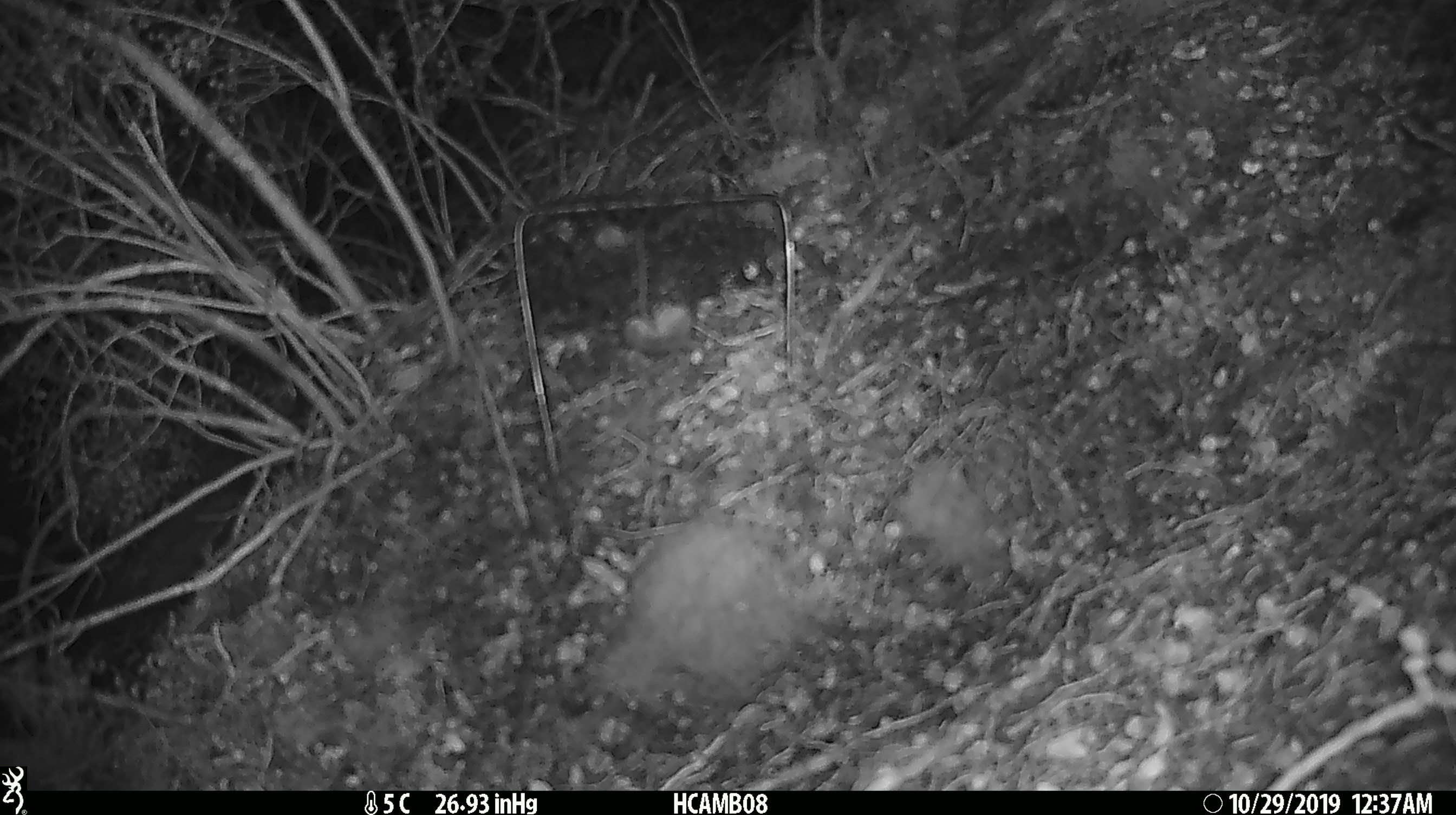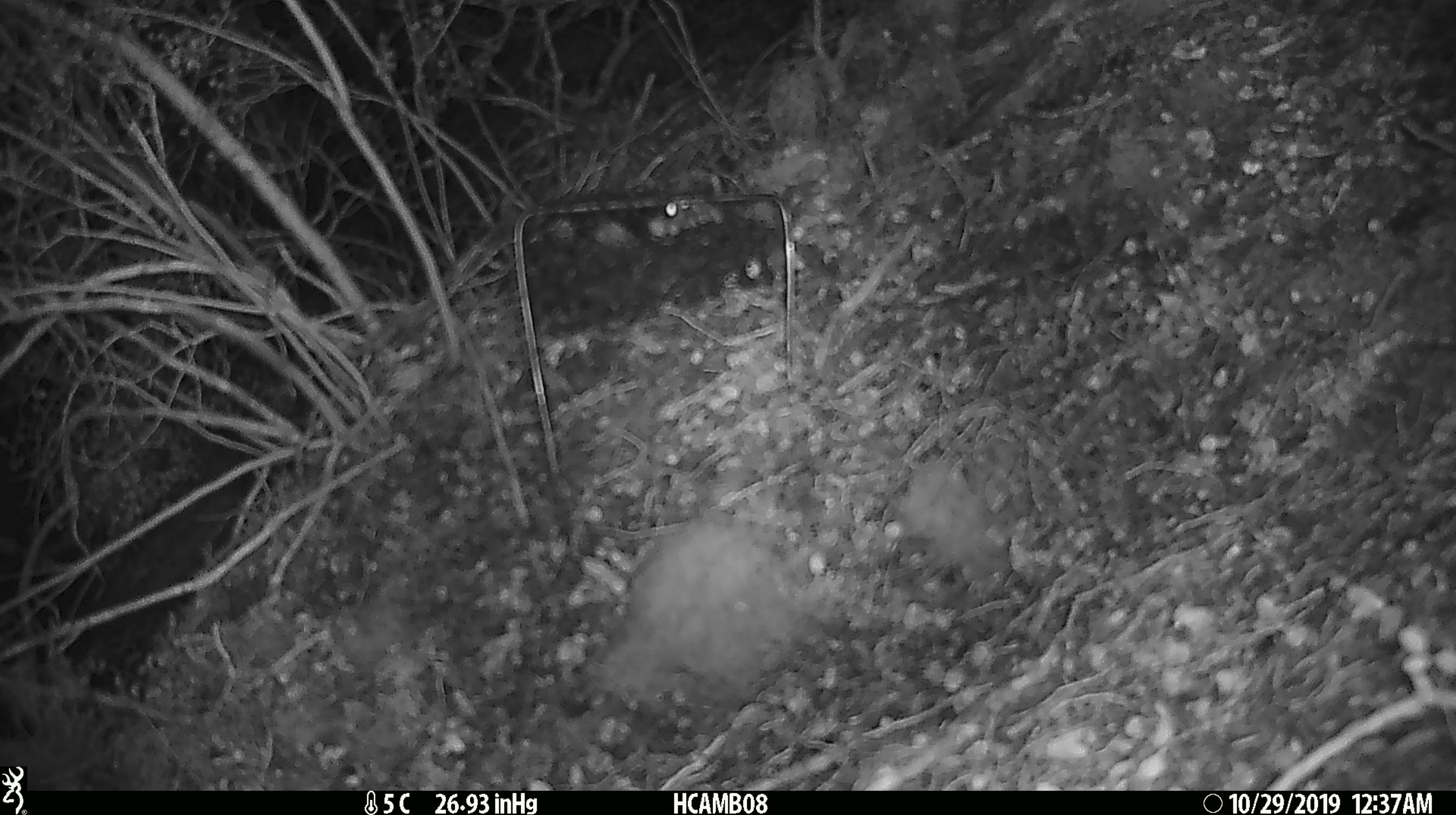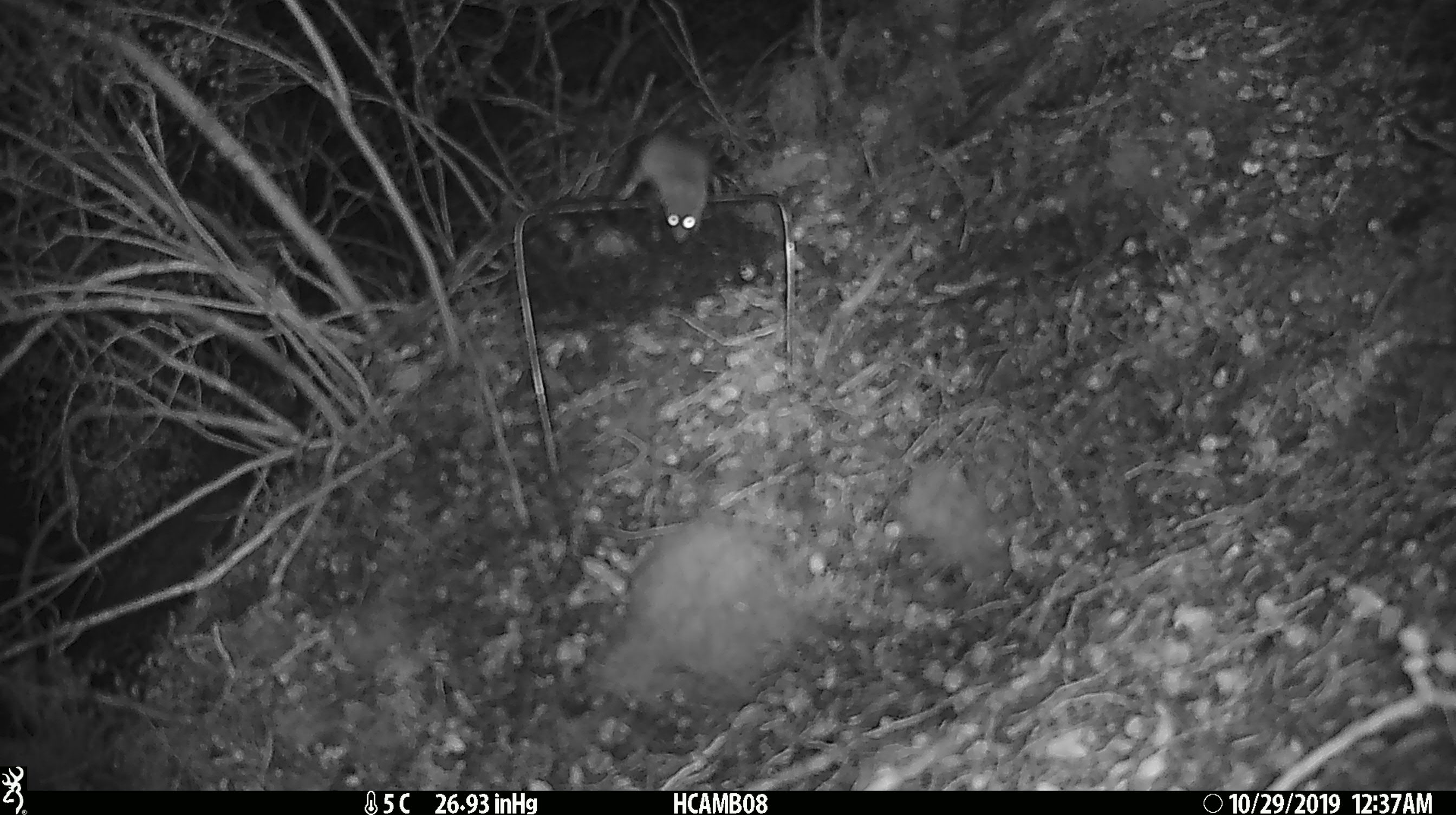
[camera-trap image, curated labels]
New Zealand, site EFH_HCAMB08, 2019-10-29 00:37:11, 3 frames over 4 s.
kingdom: Animalia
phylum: Chordata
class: Mammalia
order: Rodentia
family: Muridae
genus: Mus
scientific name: Mus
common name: mouse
Mouse (Mus).